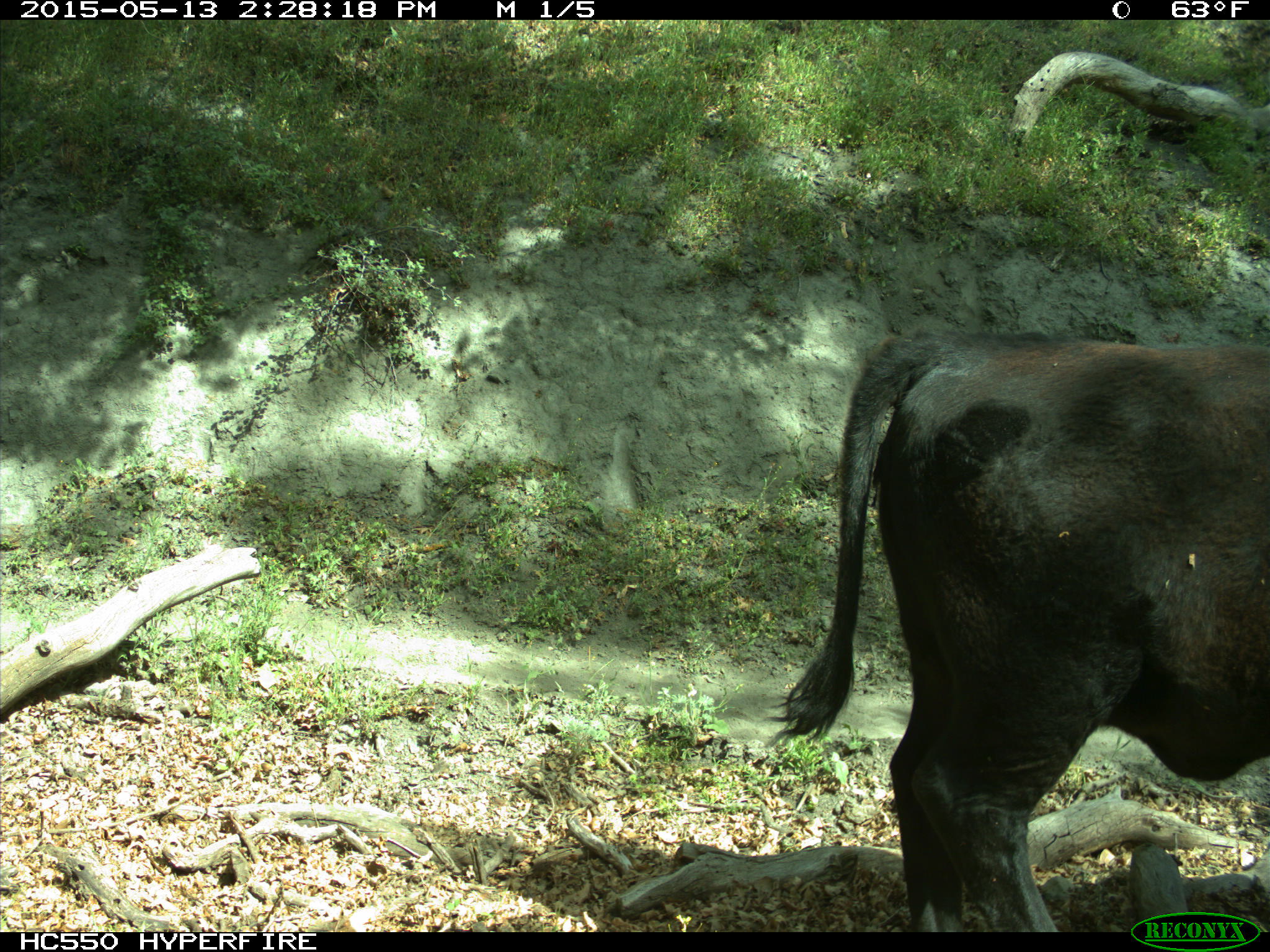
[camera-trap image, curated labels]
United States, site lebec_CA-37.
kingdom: Animalia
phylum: Chordata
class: Mammalia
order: Artiodactyla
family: Bovidae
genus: Bos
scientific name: Bos taurus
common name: domestic cow